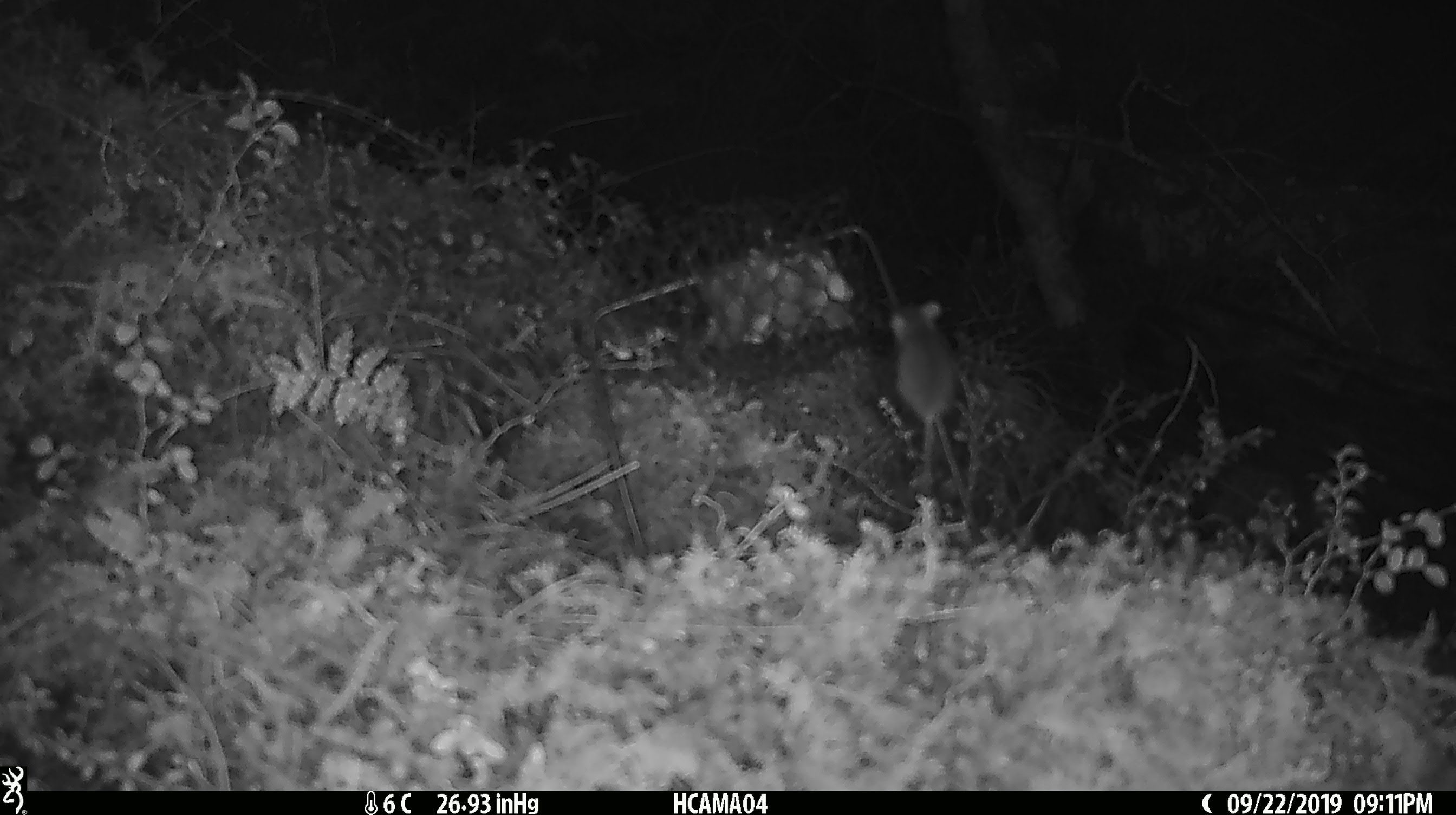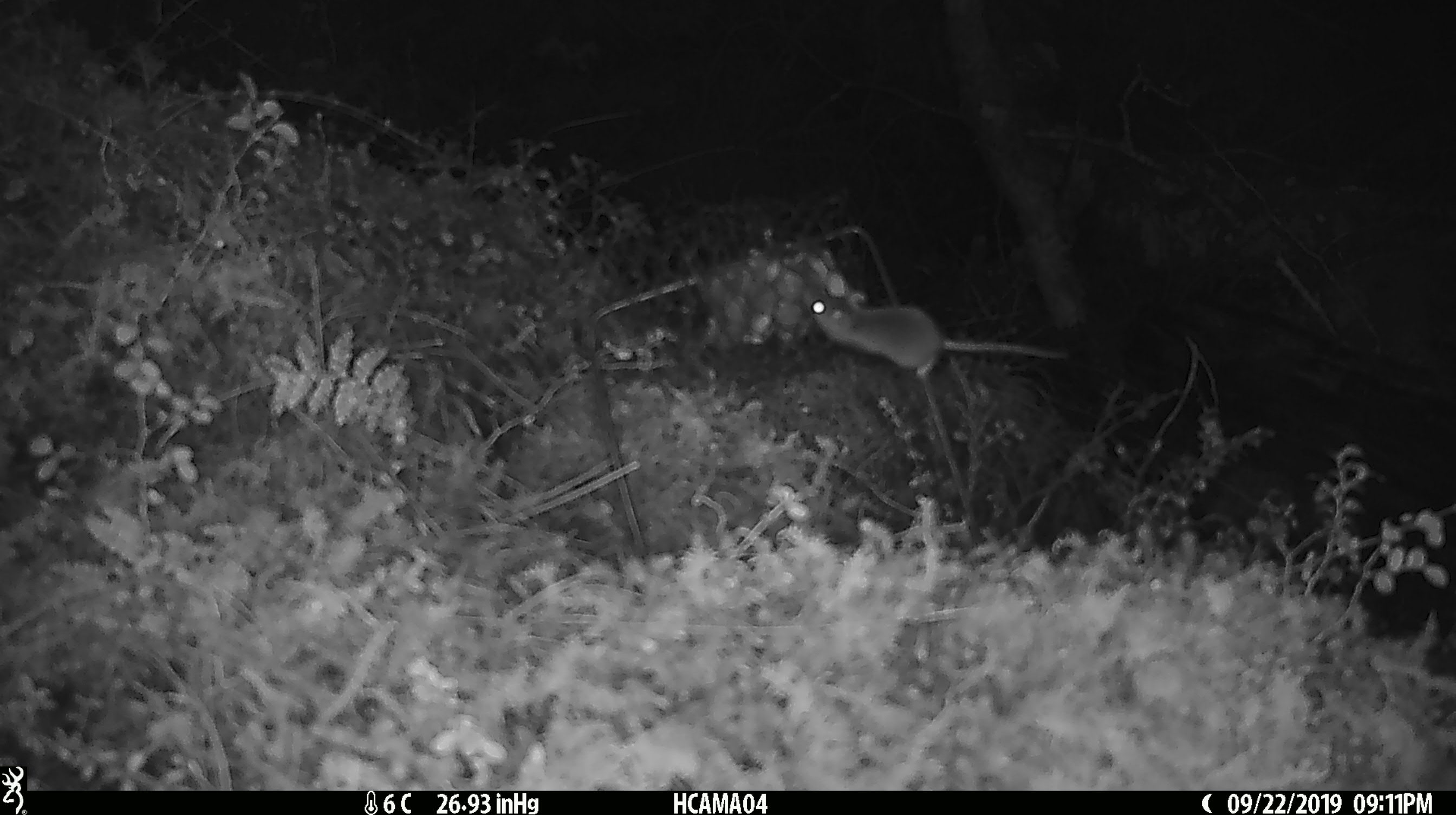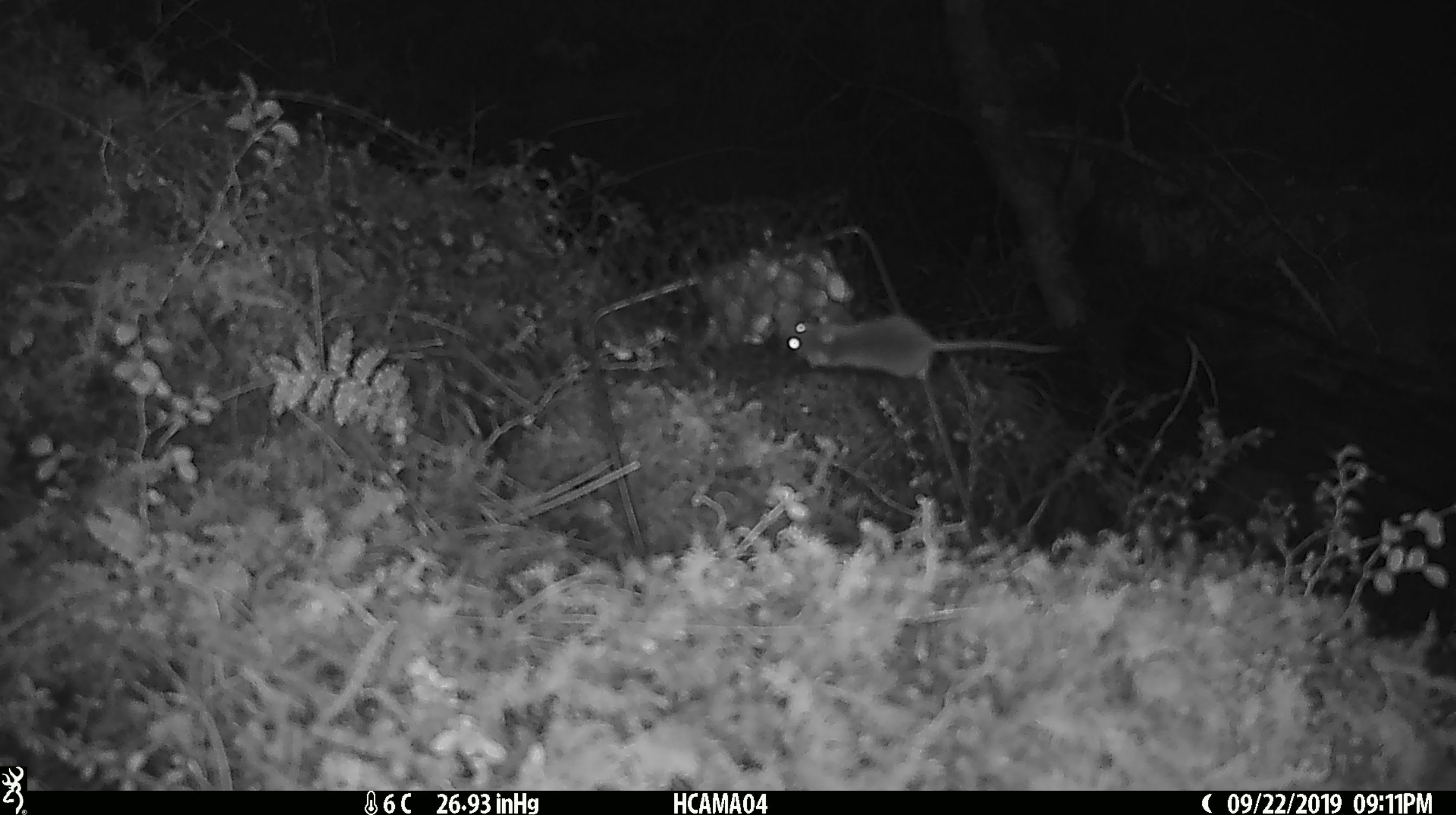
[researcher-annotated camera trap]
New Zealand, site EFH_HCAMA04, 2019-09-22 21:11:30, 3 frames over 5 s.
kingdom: Animalia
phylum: Chordata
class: Mammalia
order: Rodentia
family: Muridae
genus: Mus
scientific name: Mus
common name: mouse